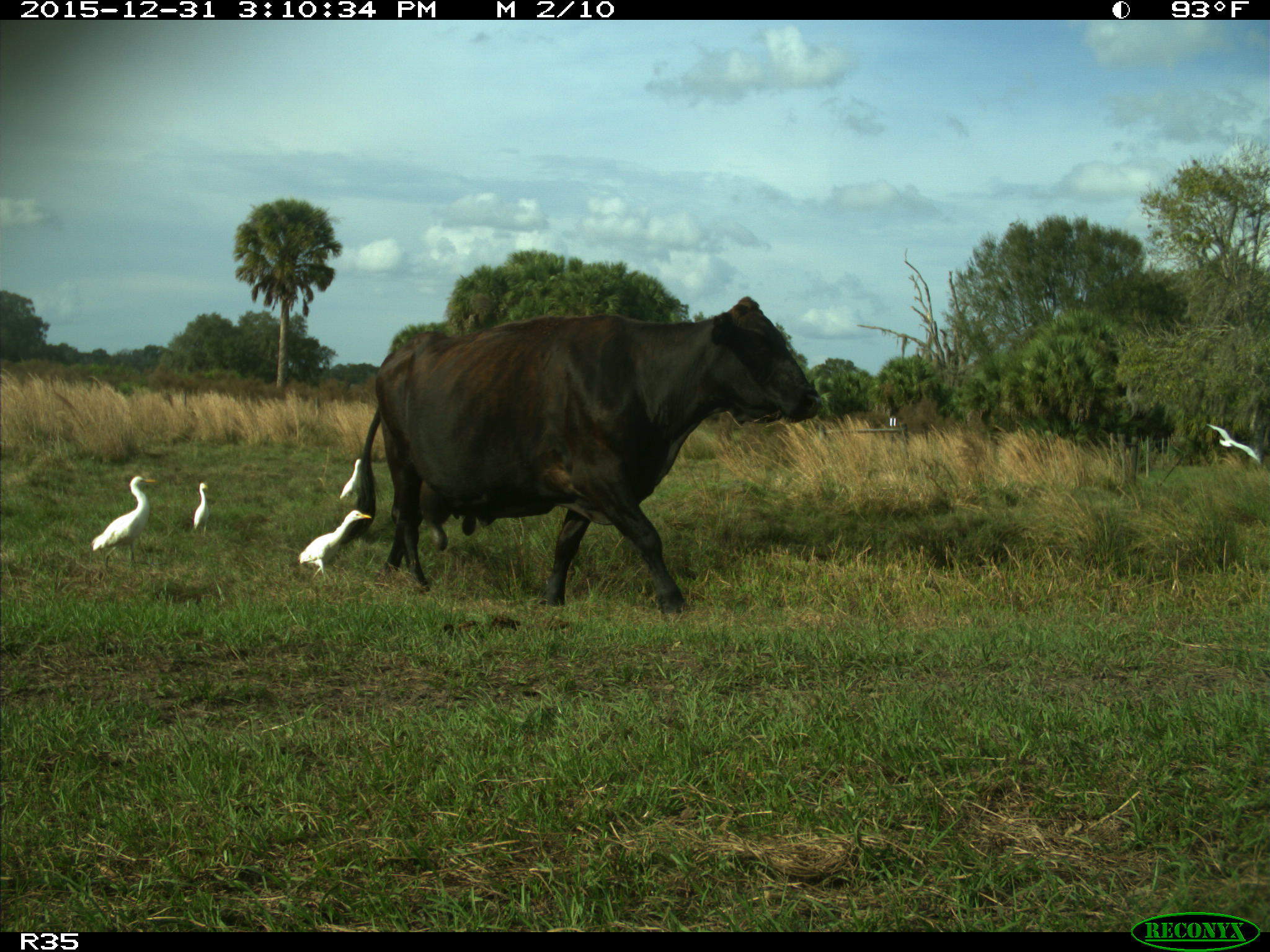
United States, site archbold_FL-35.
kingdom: Animalia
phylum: Chordata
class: Mammalia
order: Artiodactyla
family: Bovidae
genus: Bos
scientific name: Bos taurus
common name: domestic cow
Bos taurus (domestic cow).